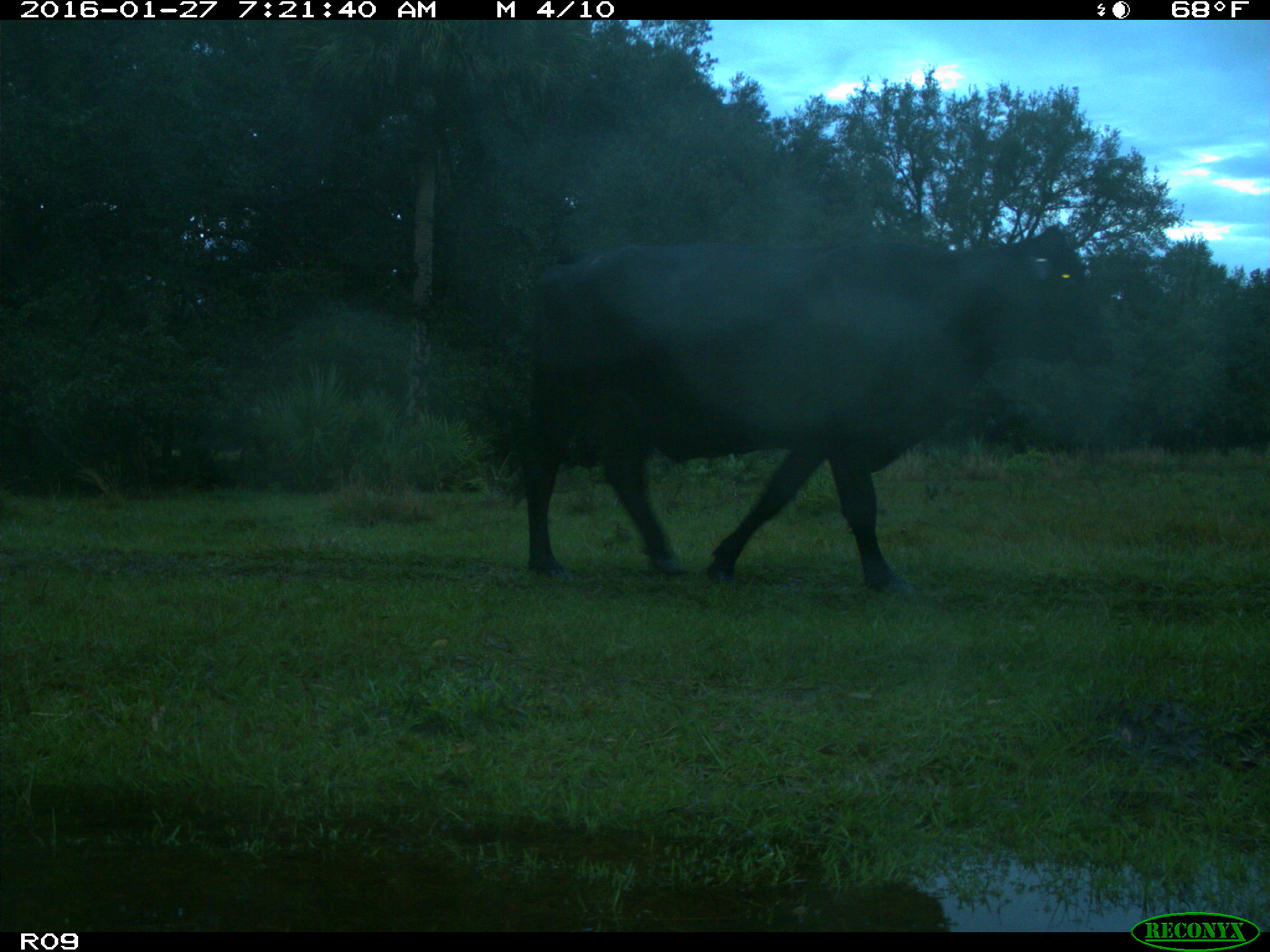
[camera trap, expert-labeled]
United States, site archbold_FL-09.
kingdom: Animalia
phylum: Chordata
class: Mammalia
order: Artiodactyla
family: Bovidae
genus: Bos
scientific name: Bos taurus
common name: domestic cow